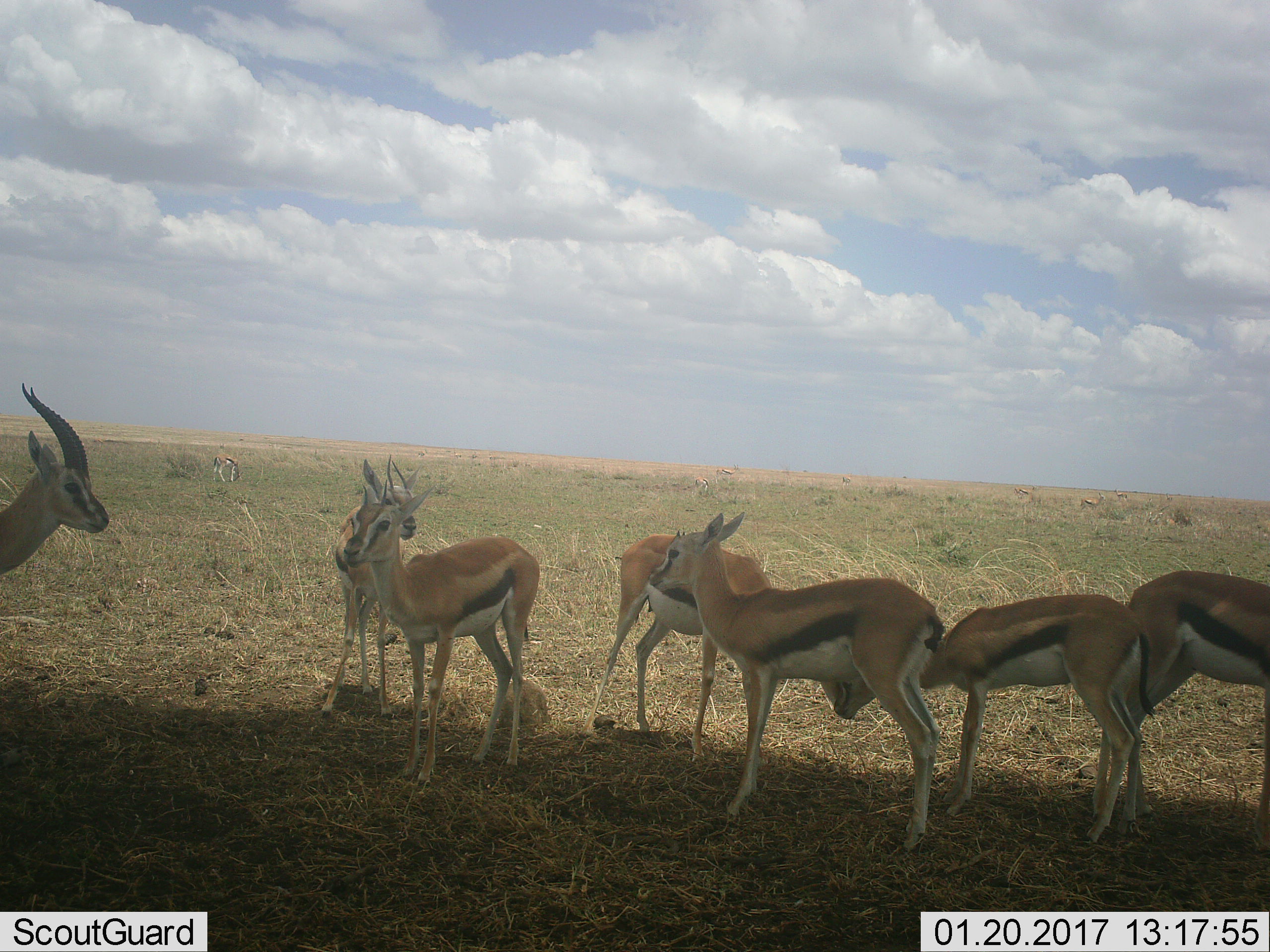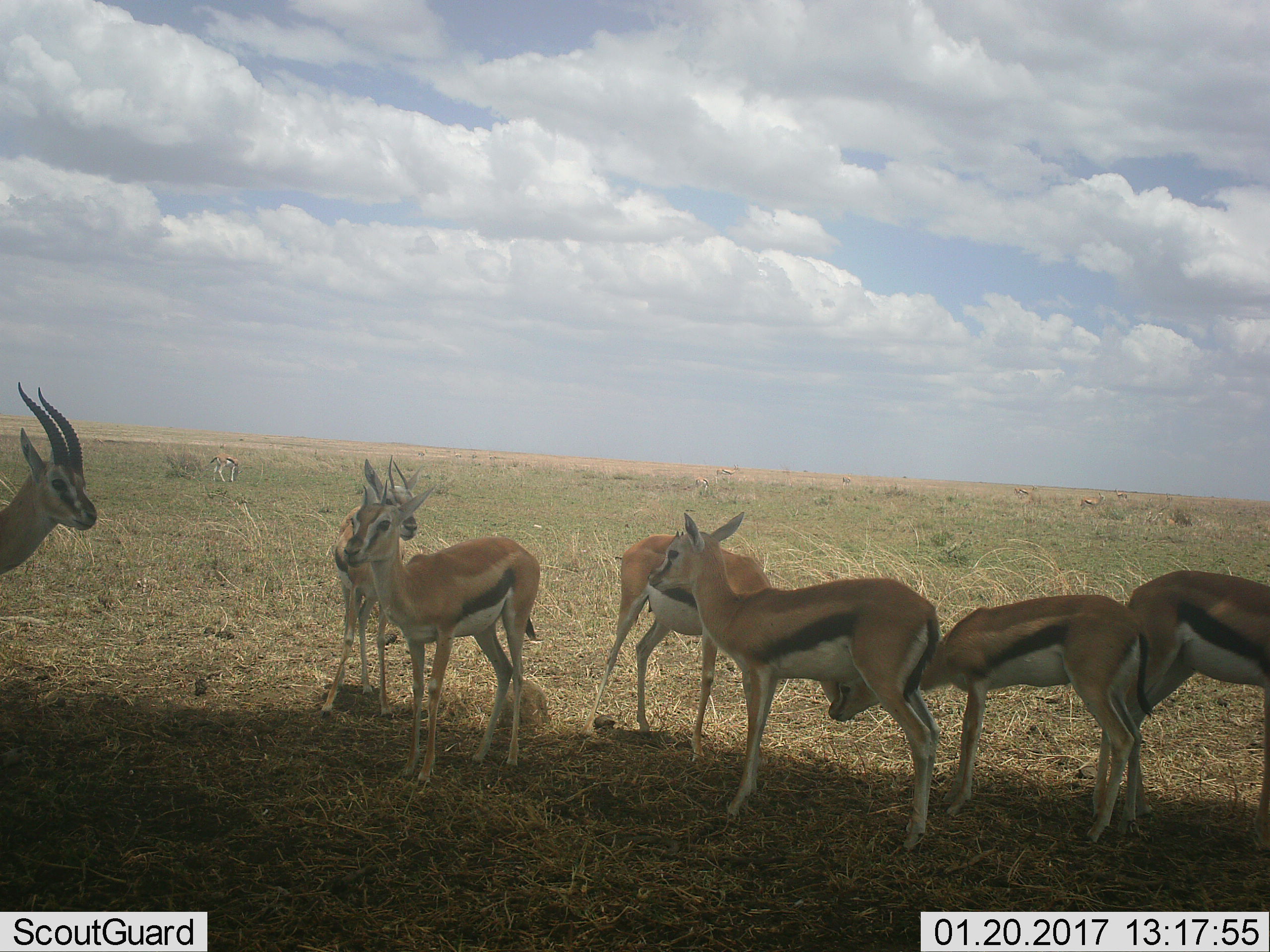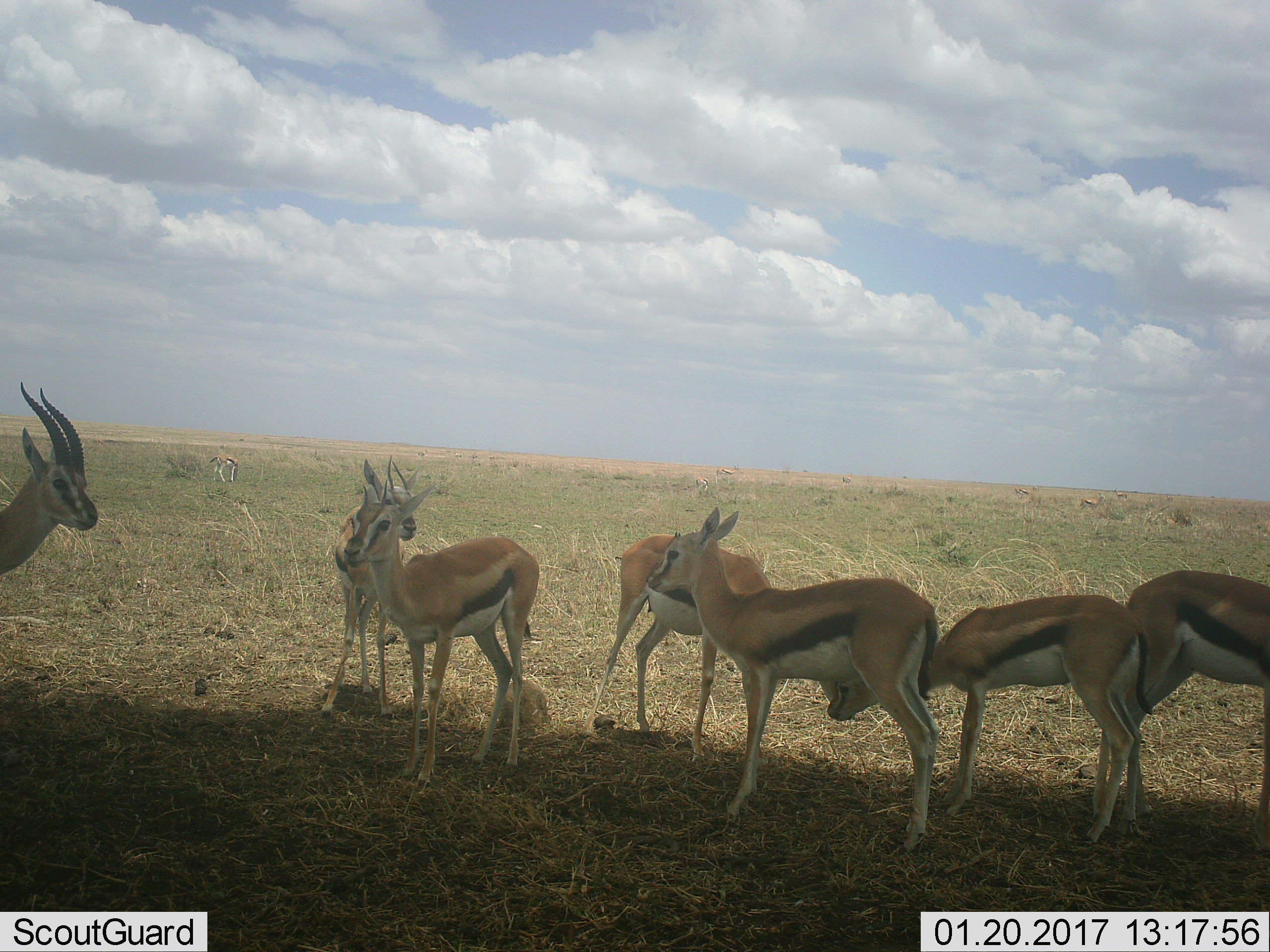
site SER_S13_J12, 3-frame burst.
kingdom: Animalia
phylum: Chordata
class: Mammalia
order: Artiodactyla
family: Bovidae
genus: Eudorcas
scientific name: Eudorcas thomsonii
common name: thomson's gazelle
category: gazellethomsons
Gazellethomsons (thomson's gazelle) (Eudorcas thomsonii), count 11-50. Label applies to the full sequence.